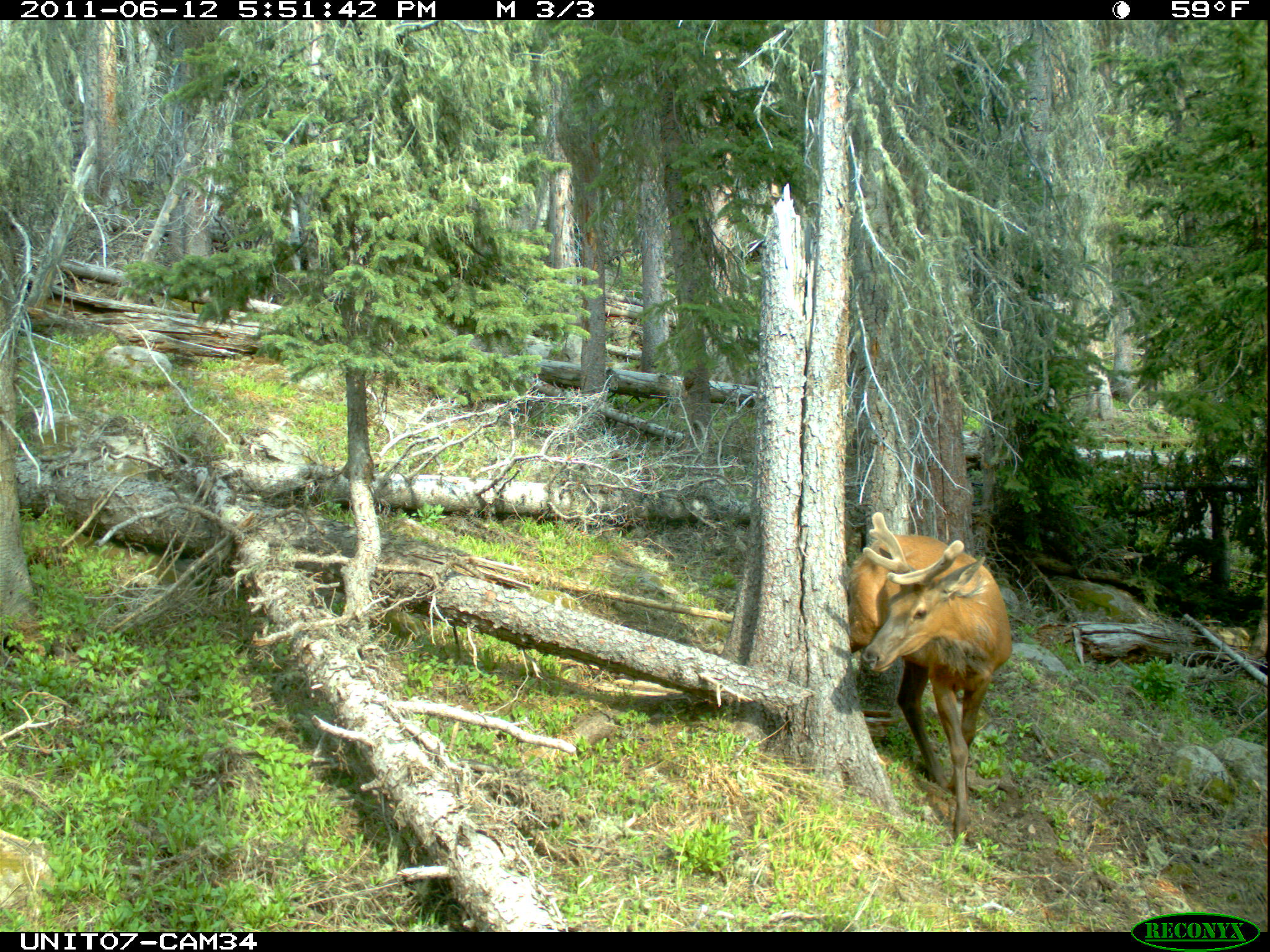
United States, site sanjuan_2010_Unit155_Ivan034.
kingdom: Animalia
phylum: Chordata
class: Mammalia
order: Artiodactyla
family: Cervidae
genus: Cervus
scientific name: Cervus elaphus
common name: red deer